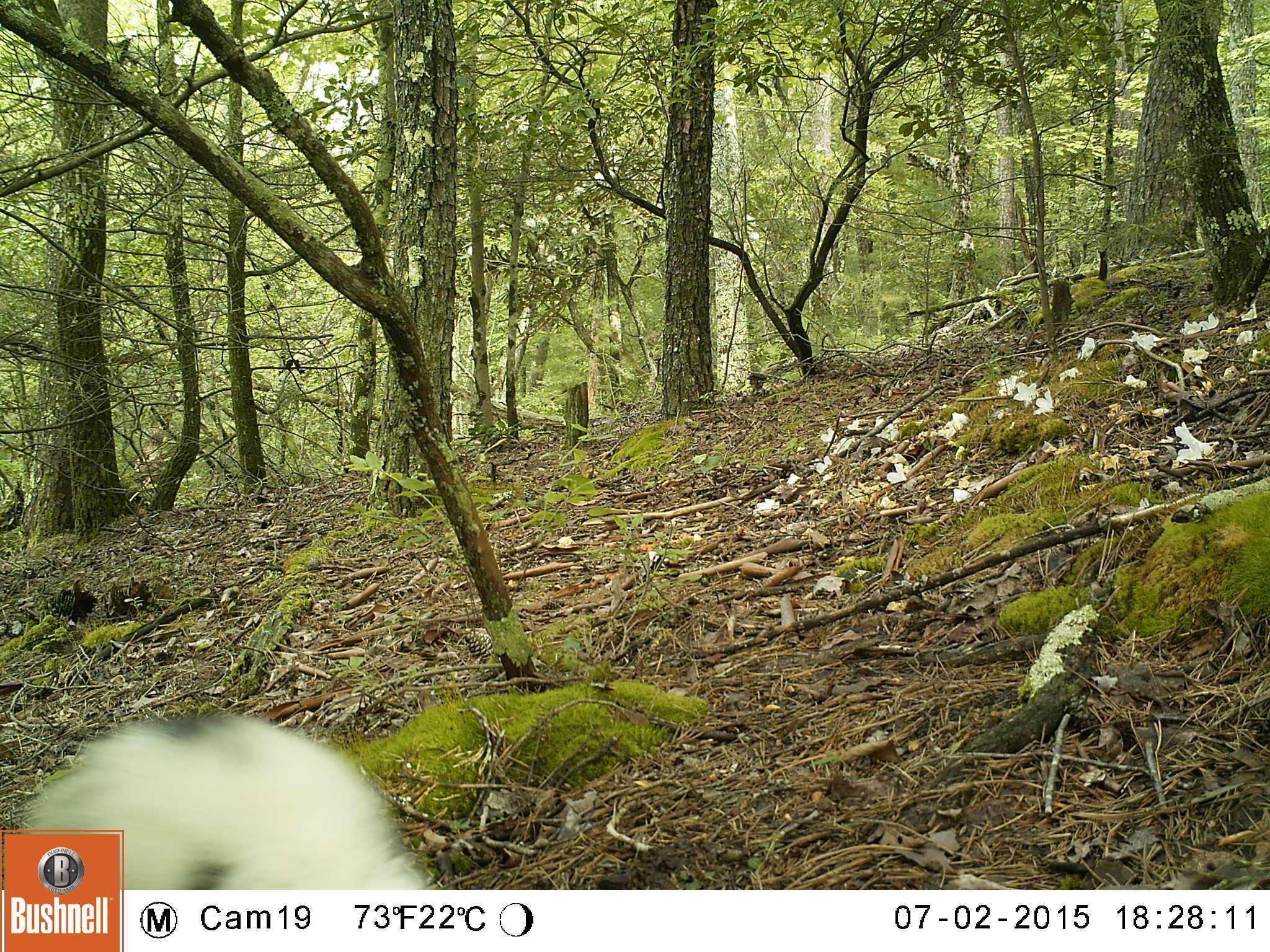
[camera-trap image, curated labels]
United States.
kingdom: Animalia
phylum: Chordata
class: Mammalia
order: Carnivora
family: Mephitidae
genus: Mephitis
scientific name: Mephitis mephitis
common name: striped skunk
Striped Skunk (Mephitis mephitis).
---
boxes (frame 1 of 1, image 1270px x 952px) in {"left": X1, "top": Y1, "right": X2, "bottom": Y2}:
Striped Skunk: {"left": 4, "top": 695, "right": 441, "bottom": 887}